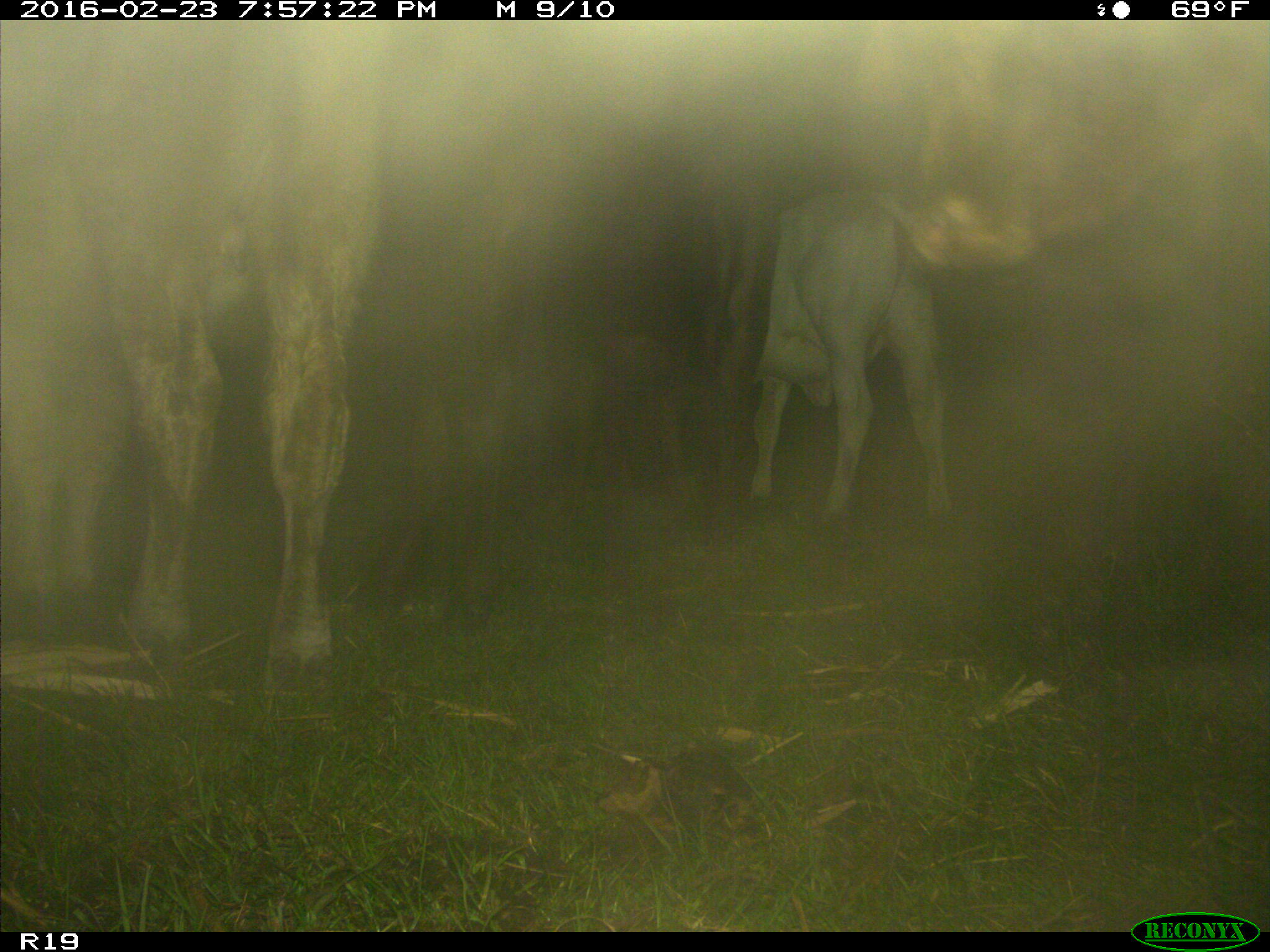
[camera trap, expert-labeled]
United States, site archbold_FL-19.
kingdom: Animalia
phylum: Chordata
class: Mammalia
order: Artiodactyla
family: Bovidae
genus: Bos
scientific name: Bos taurus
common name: domestic cow